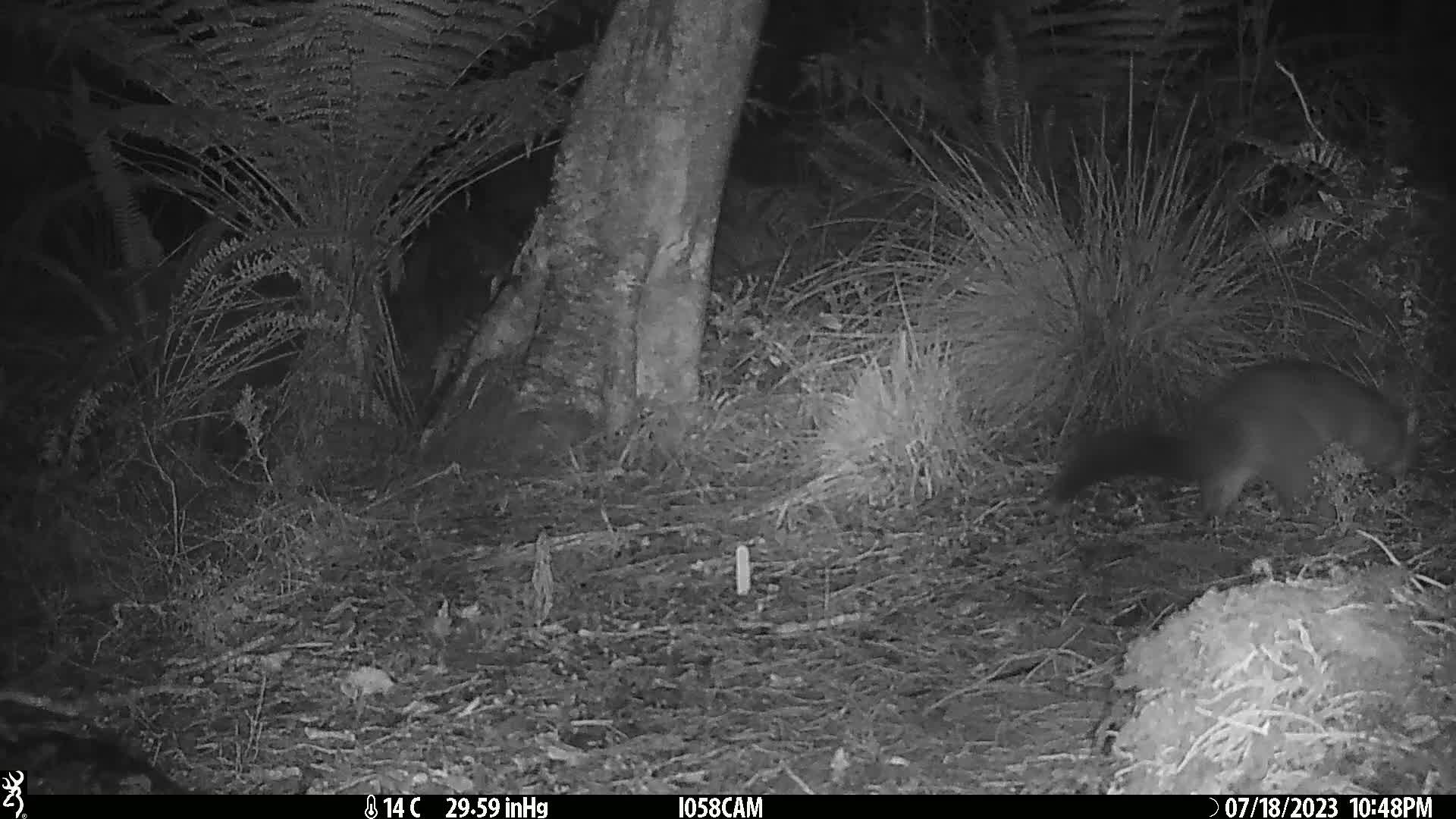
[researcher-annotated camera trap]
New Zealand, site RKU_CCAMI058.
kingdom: Animalia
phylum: Chordata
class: Mammalia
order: Diprotodontia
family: Phalangeridae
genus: Trichosurus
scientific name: Trichosurus vulpecula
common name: common brushtail possum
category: possum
Possum (common brushtail possum) (Trichosurus vulpecula).